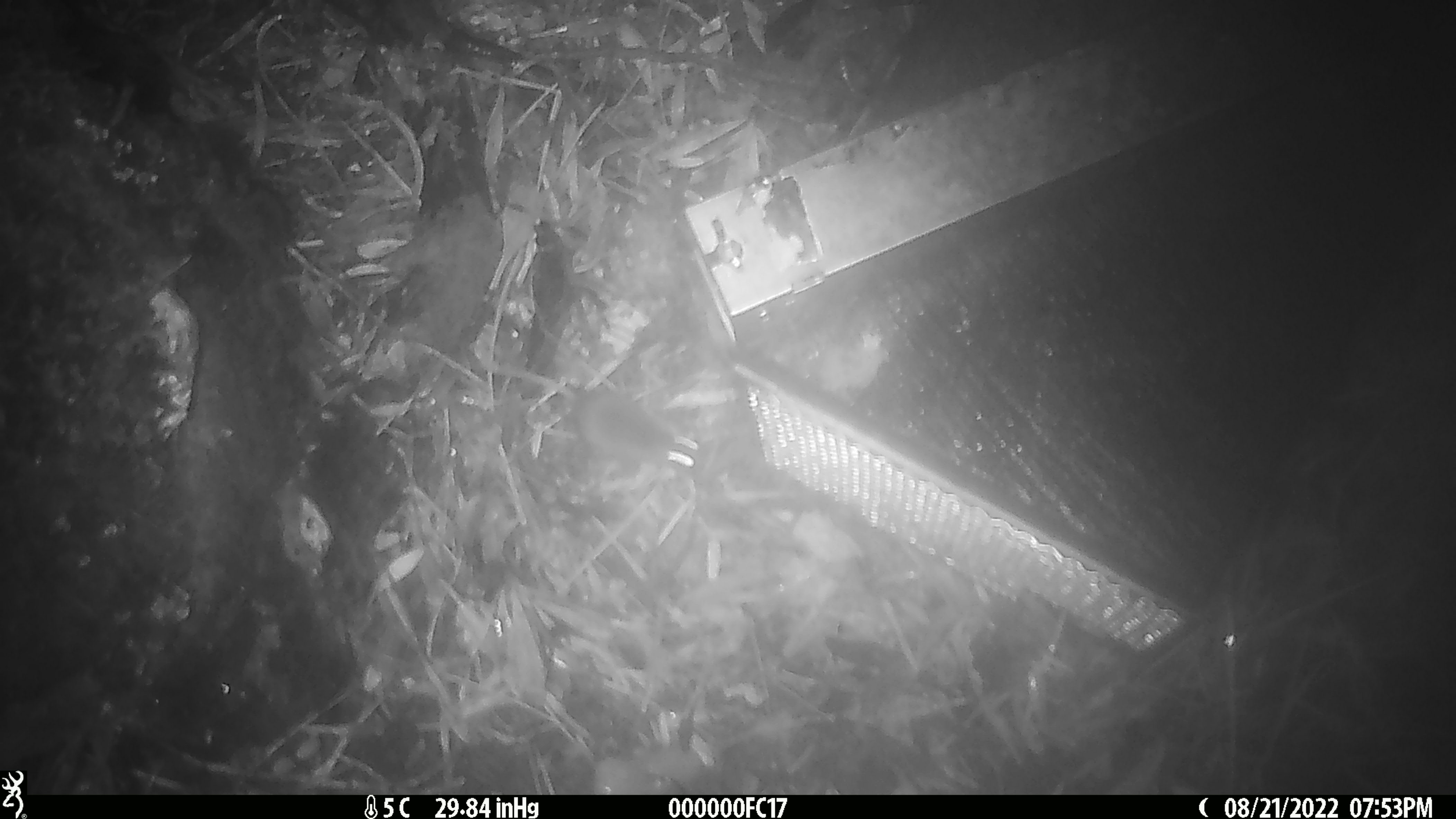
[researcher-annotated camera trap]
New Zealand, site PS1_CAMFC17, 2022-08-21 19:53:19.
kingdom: Animalia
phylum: Chordata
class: Mammalia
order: Rodentia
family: Muridae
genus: Mus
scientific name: Mus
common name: mouse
Mouse (Mus).